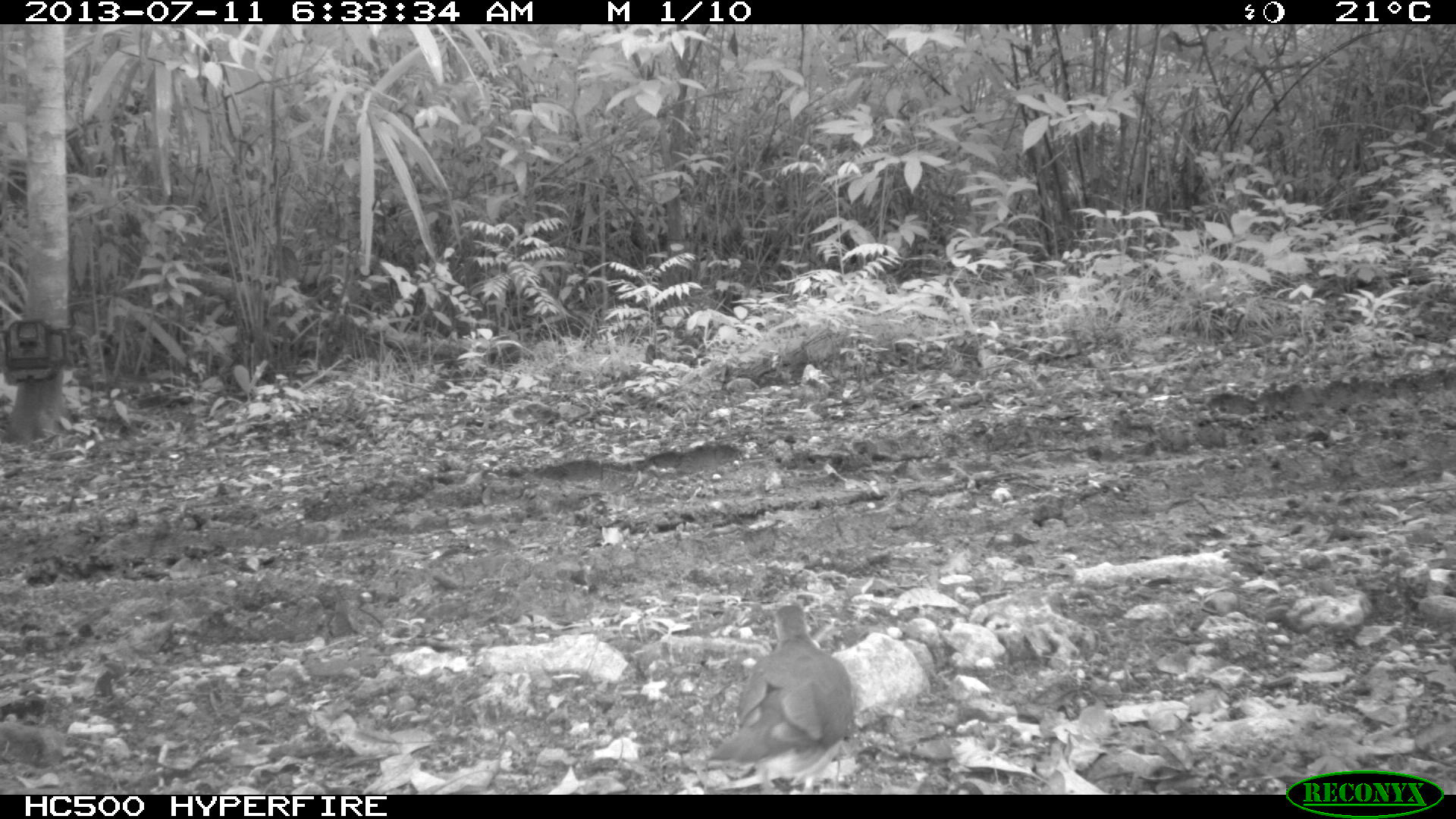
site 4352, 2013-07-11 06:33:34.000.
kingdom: Animalia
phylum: Chordata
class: Aves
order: Columbiformes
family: Columbidae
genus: Leptotila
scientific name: Leptotila plumbeiceps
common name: gray-headed dove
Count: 1.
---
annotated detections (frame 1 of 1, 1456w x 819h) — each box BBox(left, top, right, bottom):
leptotila plumbeiceps: BBox(704, 604, 856, 794)